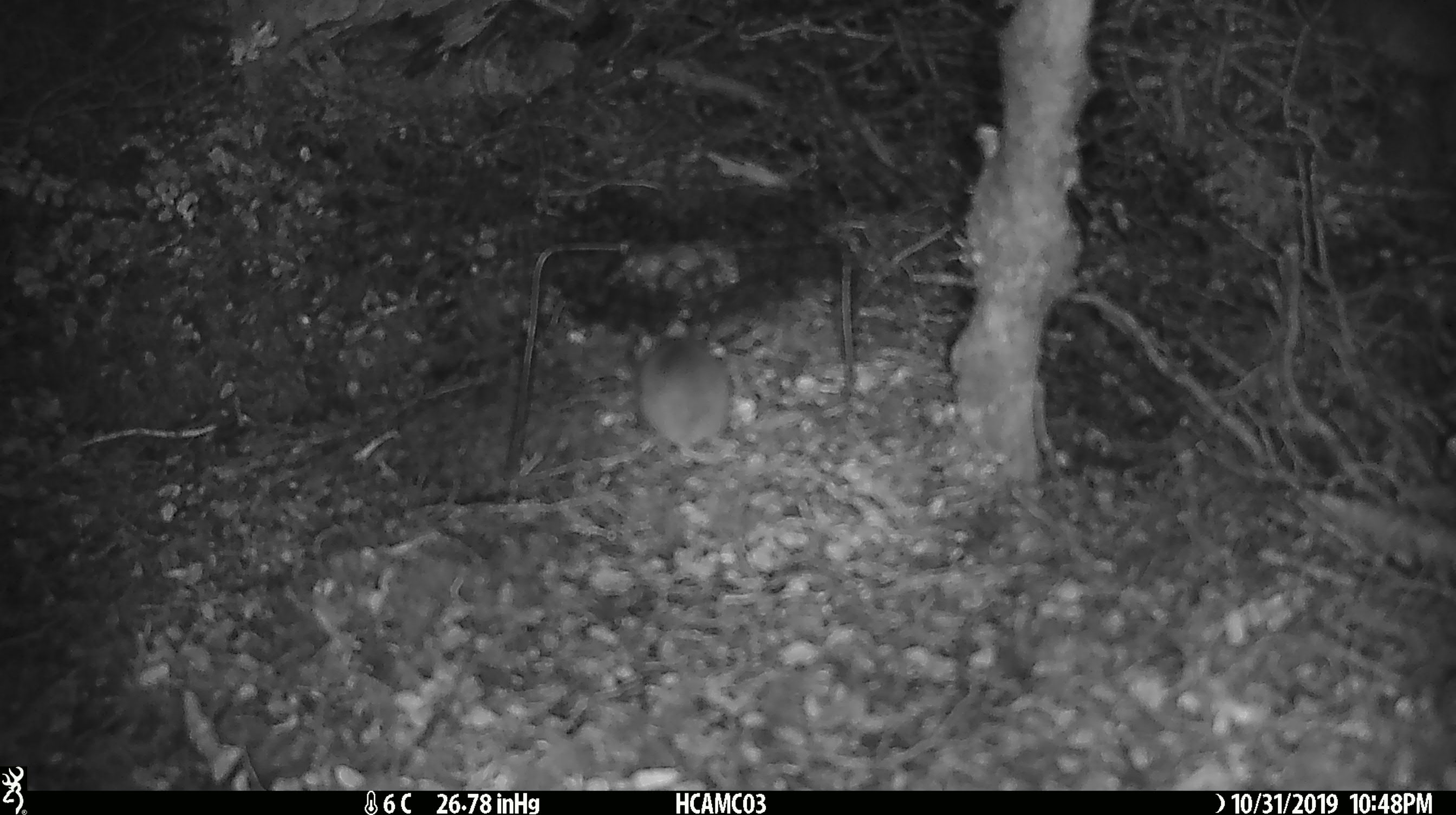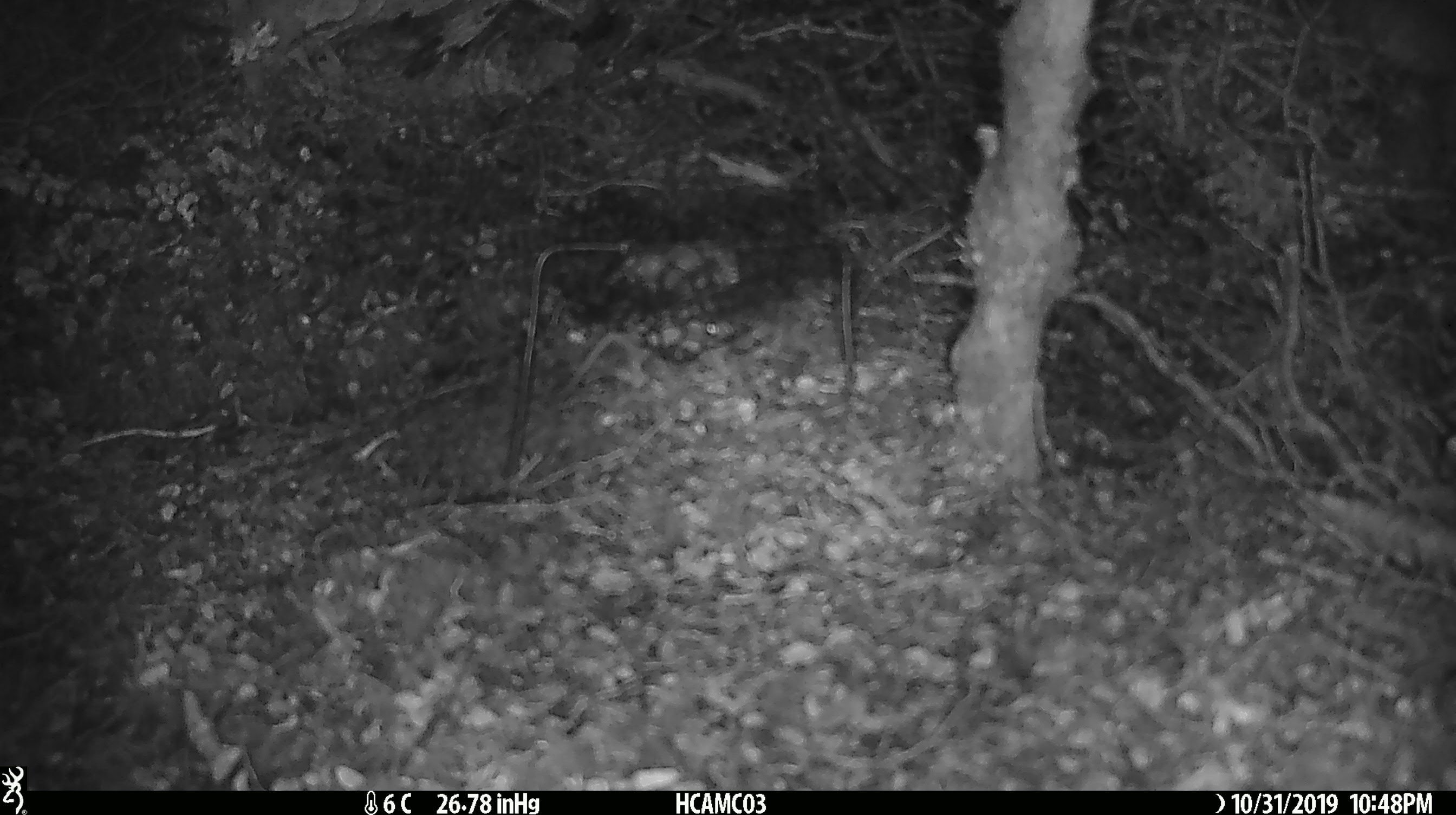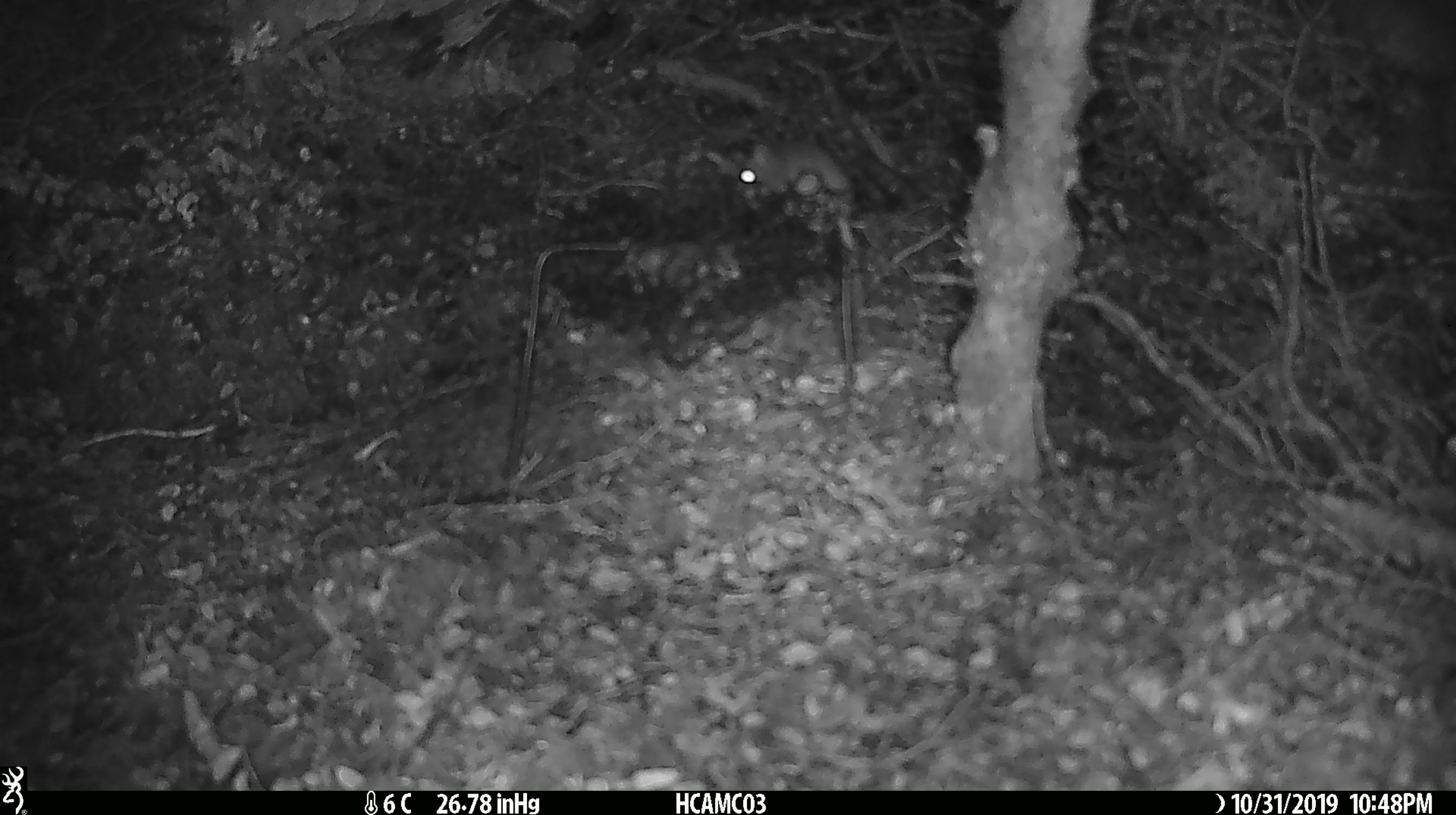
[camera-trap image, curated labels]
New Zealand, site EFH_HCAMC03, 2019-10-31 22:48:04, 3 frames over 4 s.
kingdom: Animalia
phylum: Chordata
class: Mammalia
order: Rodentia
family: Muridae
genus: Mus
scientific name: Mus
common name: mouse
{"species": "mouse (Mus)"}